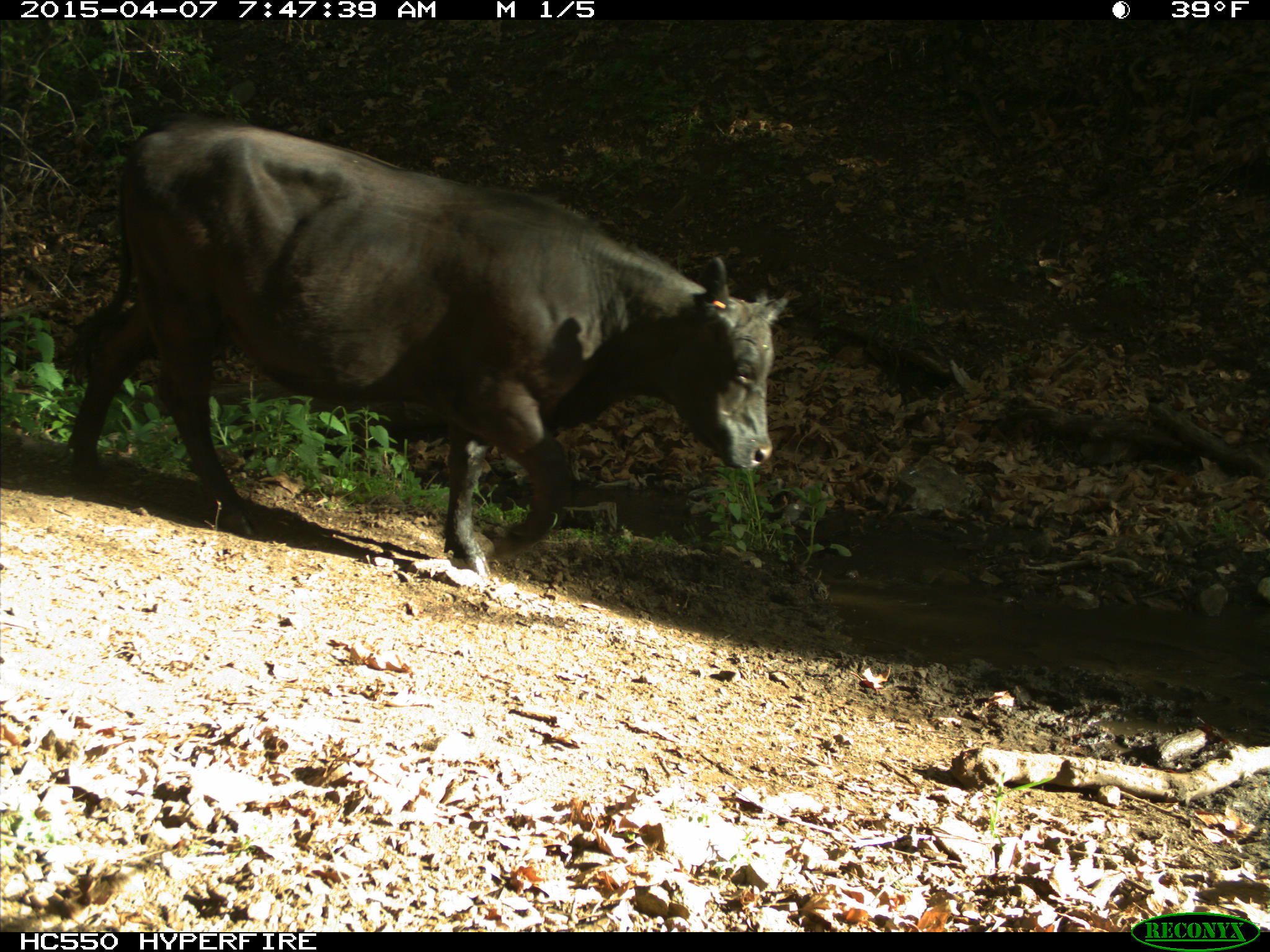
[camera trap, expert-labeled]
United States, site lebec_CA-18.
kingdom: Animalia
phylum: Chordata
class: Mammalia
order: Artiodactyla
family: Bovidae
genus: Bos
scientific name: Bos taurus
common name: domestic cow